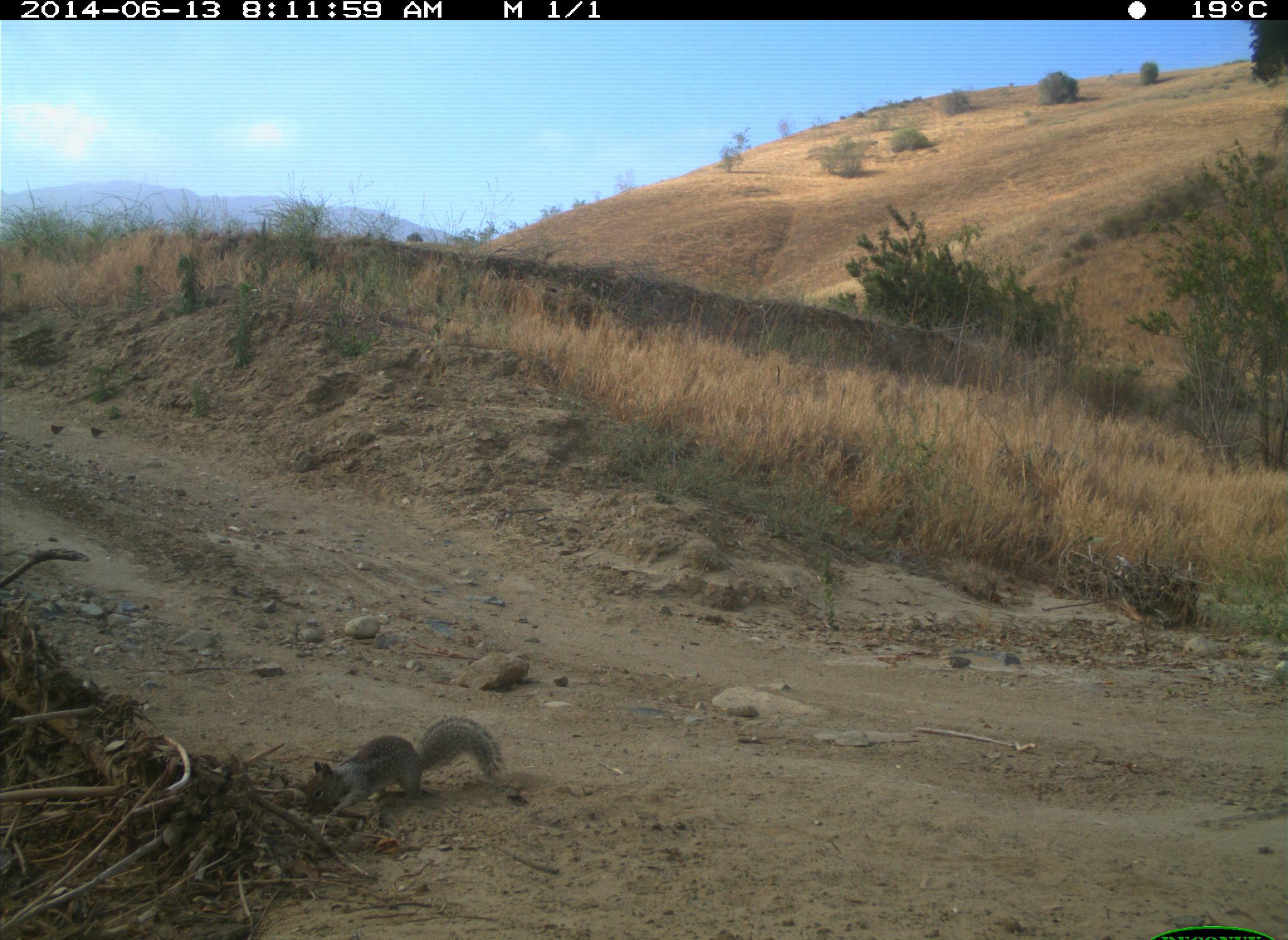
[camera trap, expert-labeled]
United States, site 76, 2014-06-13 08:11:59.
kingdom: Animalia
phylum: Chordata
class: Mammalia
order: Rodentia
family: Sciuridae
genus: Sciurus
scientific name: Sciurus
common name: squirrel